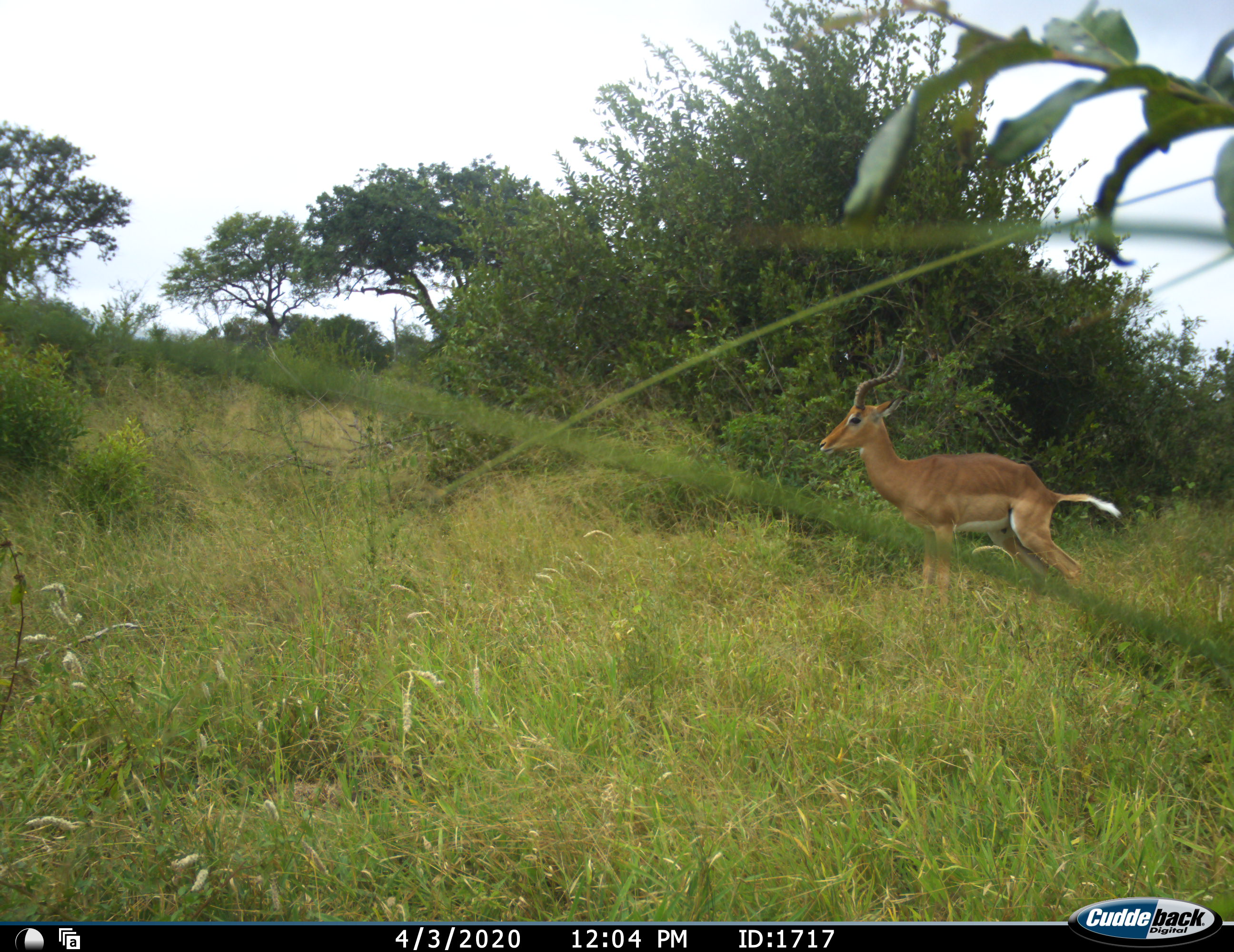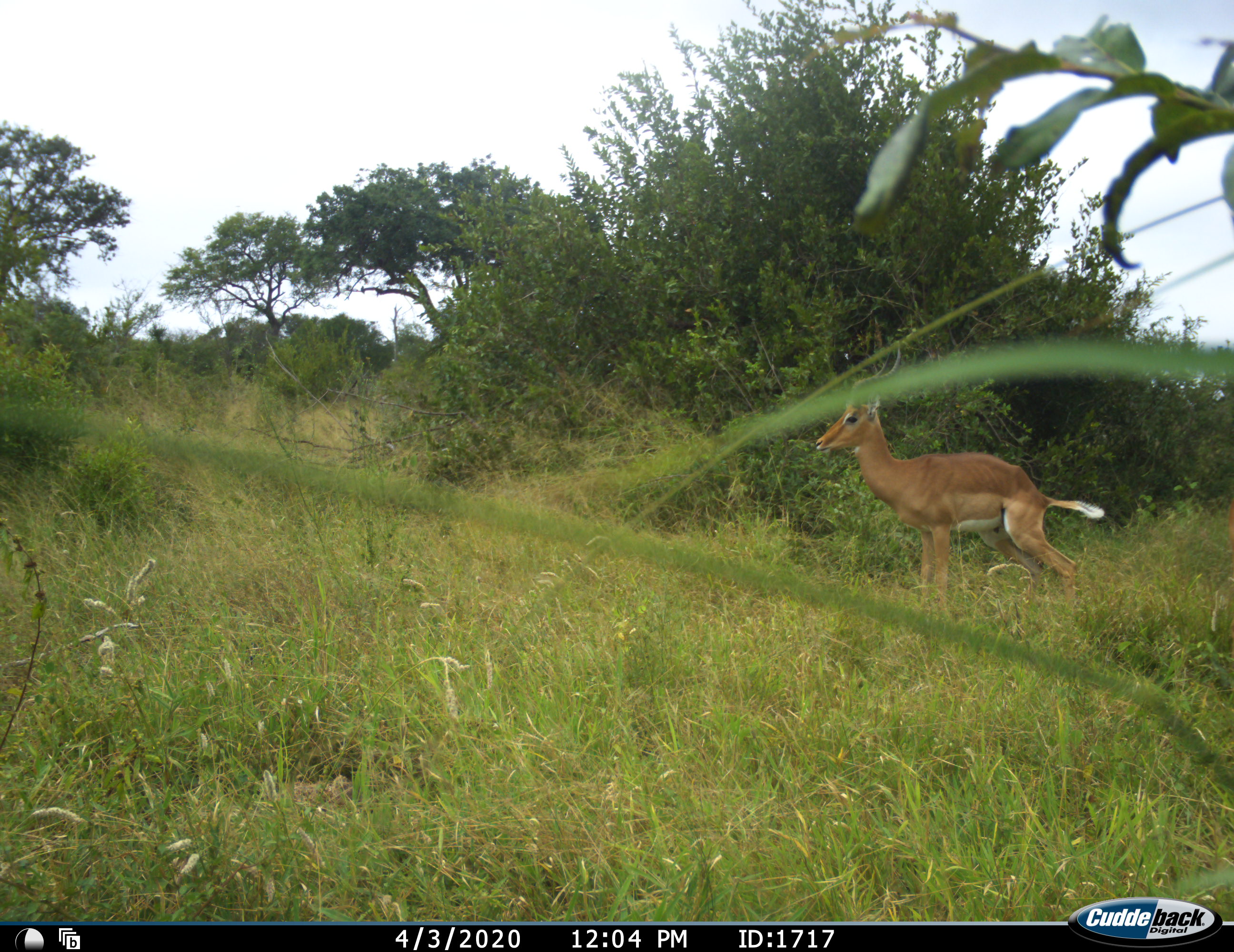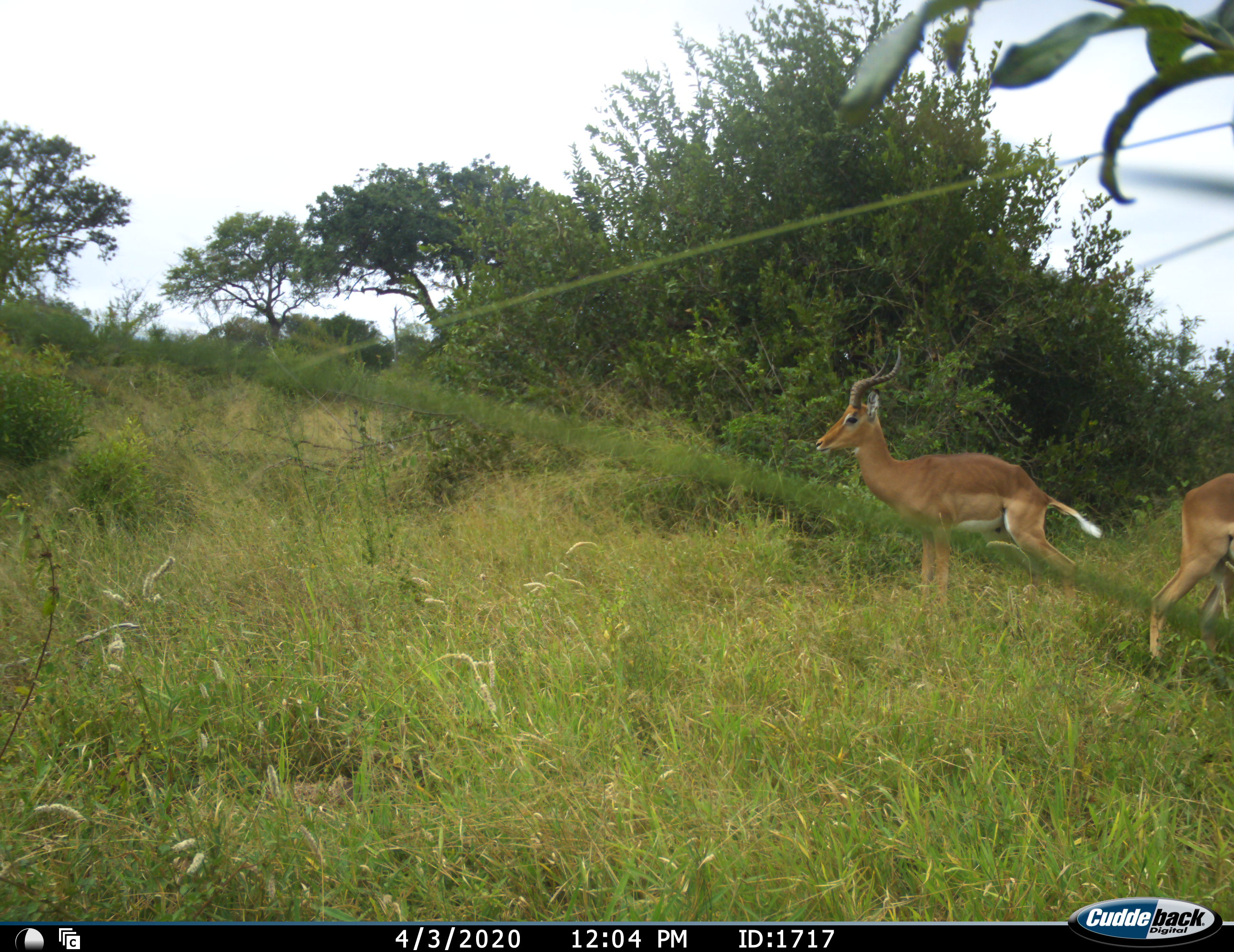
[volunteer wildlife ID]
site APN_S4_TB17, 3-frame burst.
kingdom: Animalia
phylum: Chordata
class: Mammalia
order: Artiodactyla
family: Bovidae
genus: Aepyceros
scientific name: Aepyceros melampus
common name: impala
Impala (Aepyceros melampus), count 2. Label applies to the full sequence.